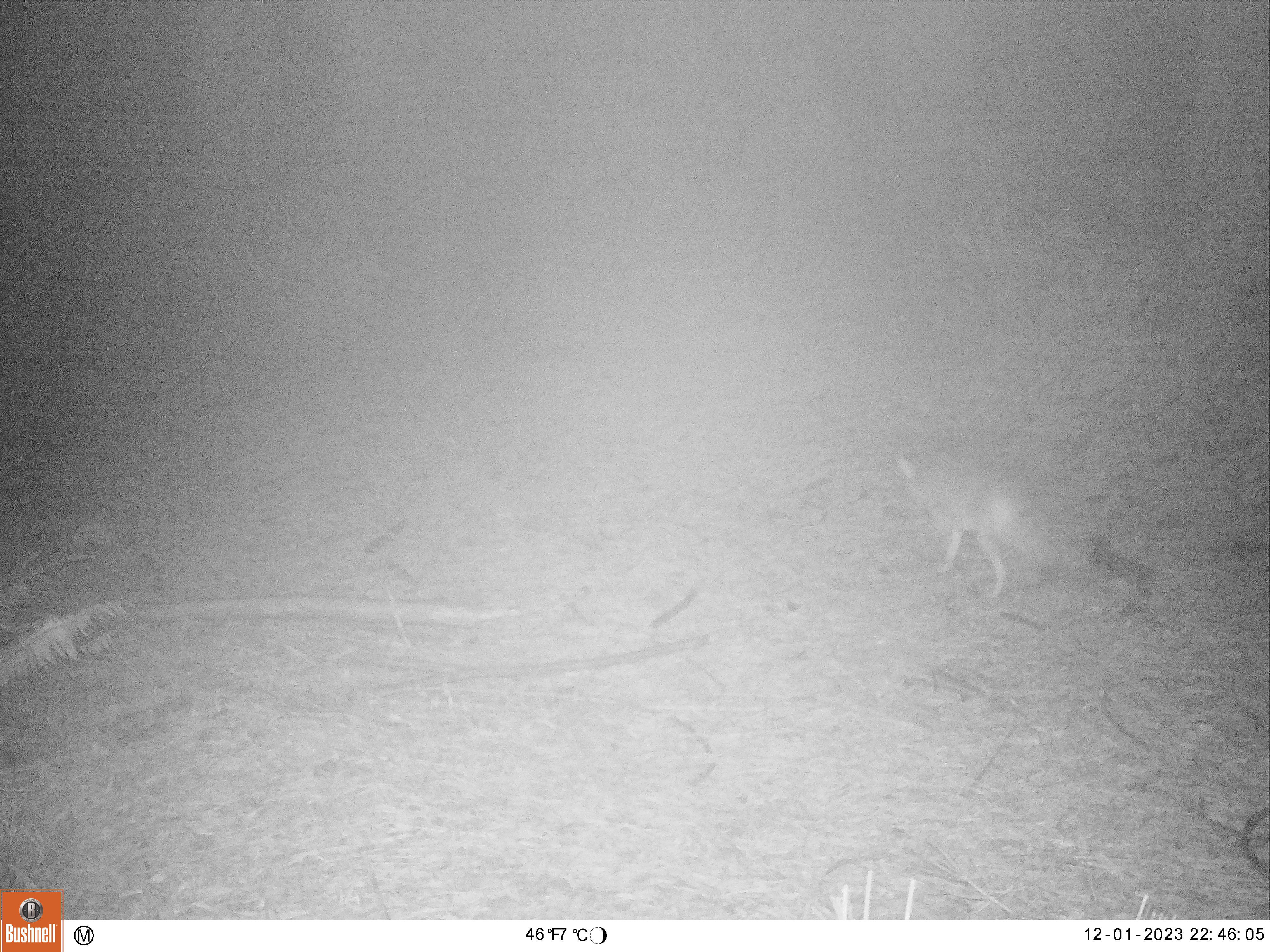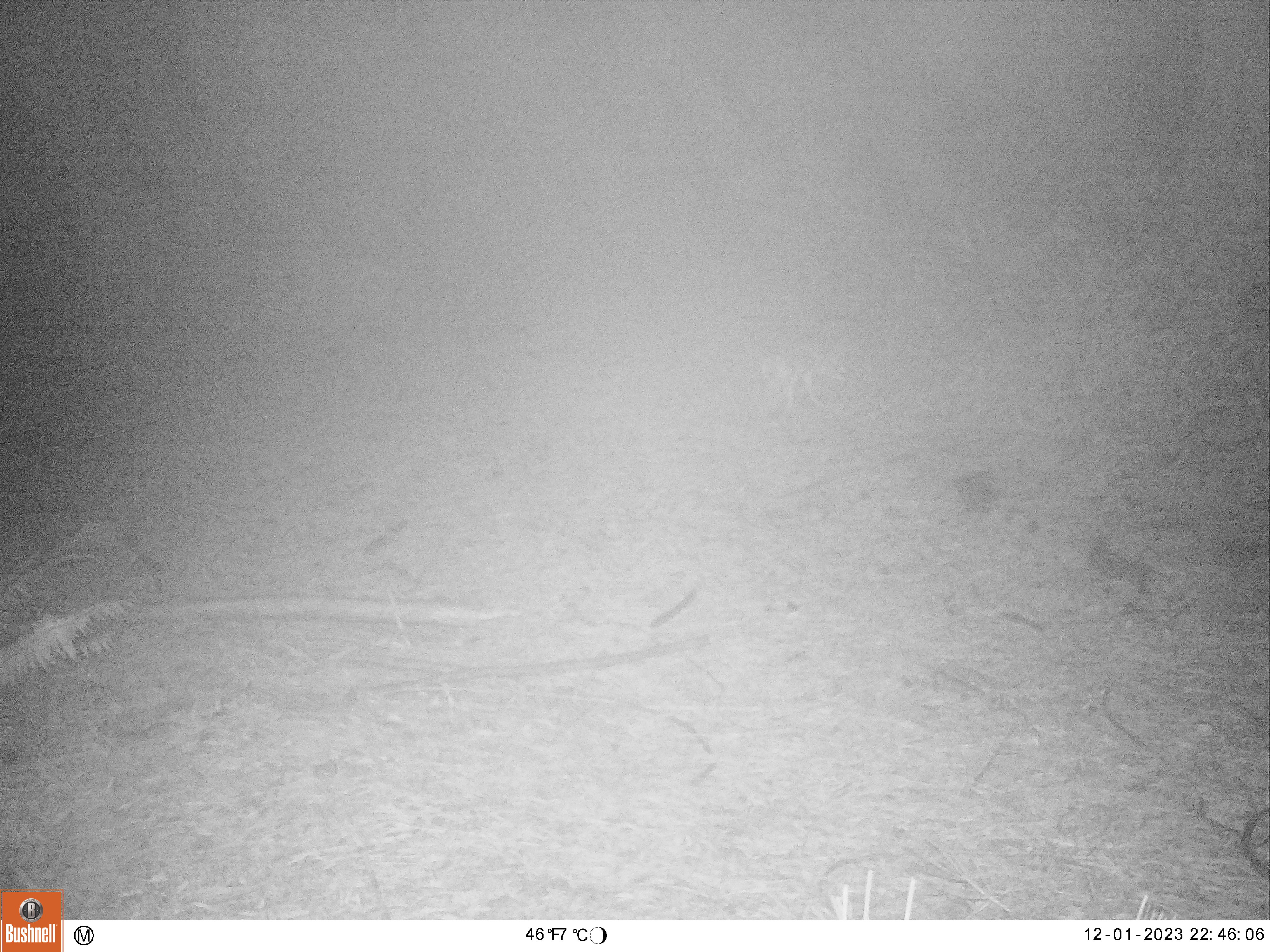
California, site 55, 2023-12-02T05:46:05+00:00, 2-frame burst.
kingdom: Animalia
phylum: Chordata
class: Mammalia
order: Carnivora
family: Canidae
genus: Canis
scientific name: Canis latrans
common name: coyote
Coyote (Canis latrans).